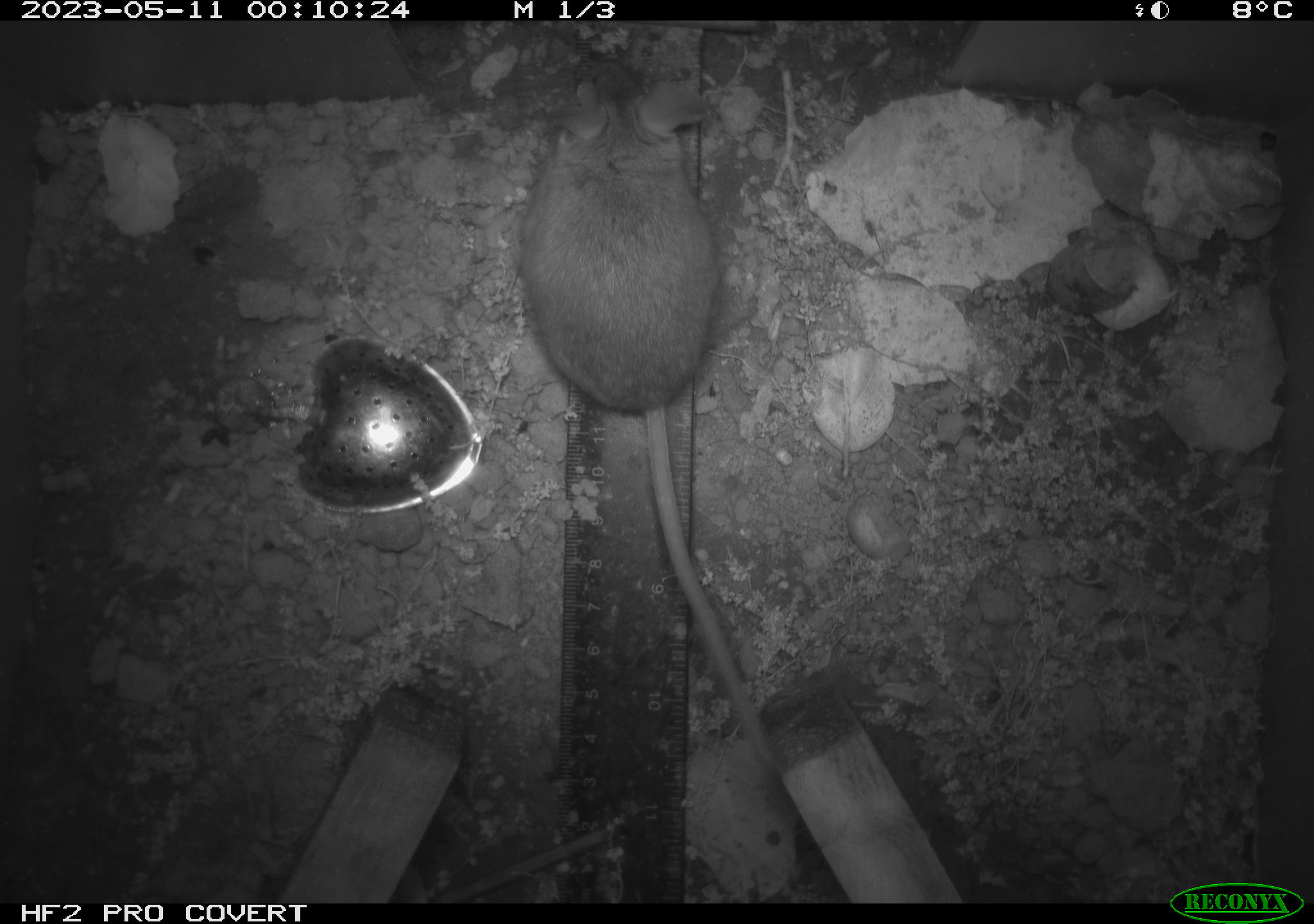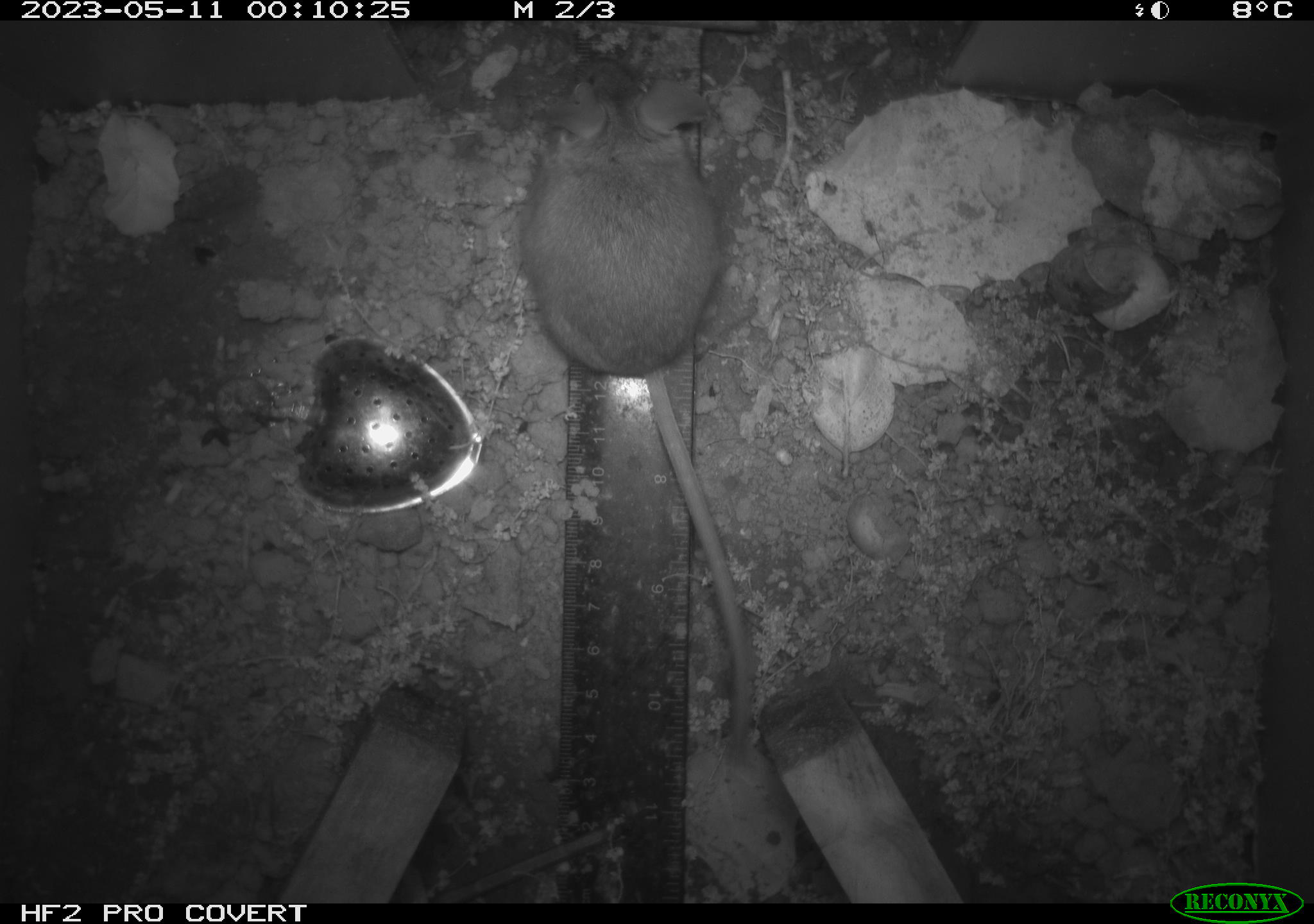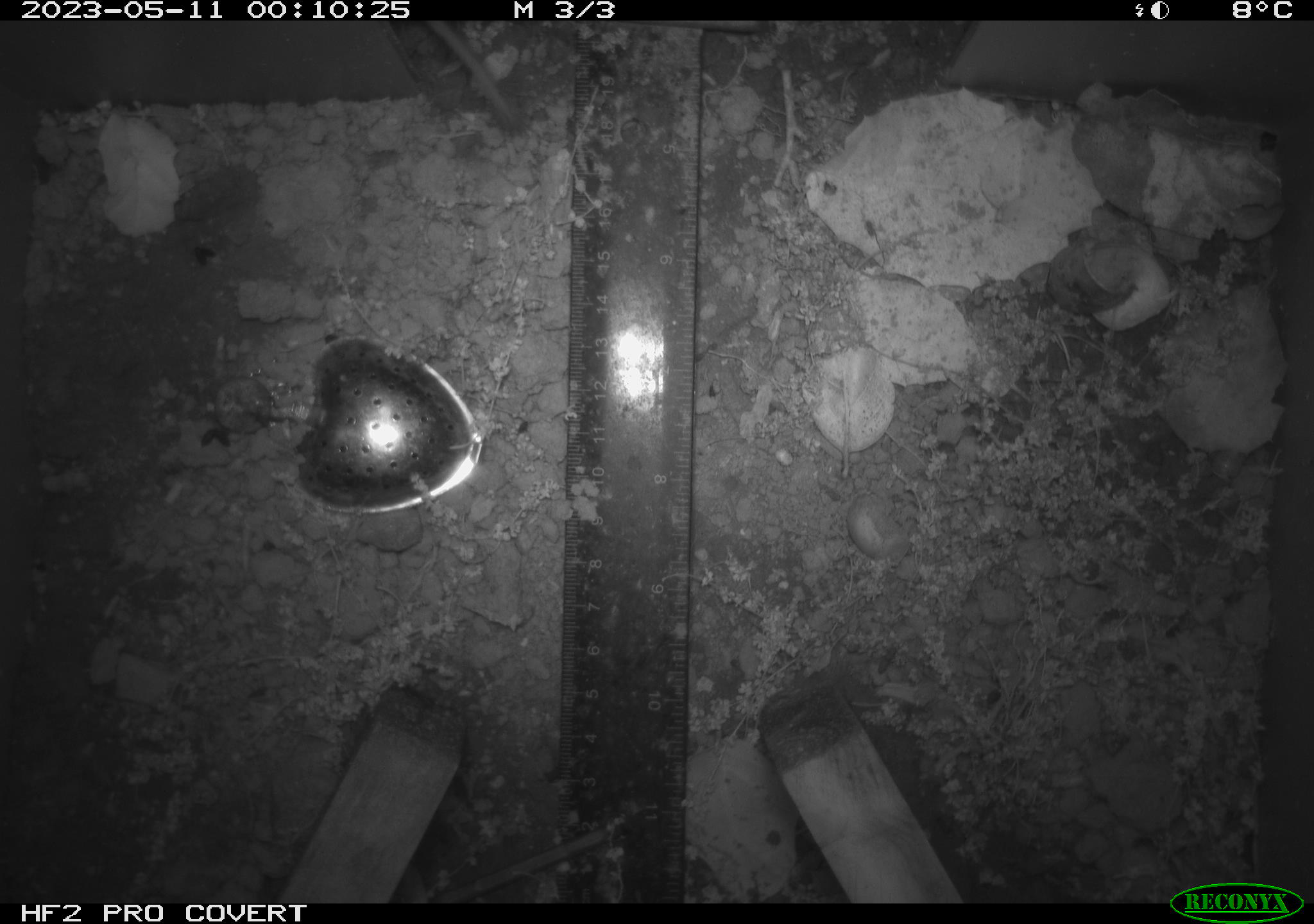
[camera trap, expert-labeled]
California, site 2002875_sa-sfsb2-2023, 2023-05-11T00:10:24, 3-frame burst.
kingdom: Animalia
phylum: Chordata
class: Mammalia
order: Rodentia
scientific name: Rodentia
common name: mouse species